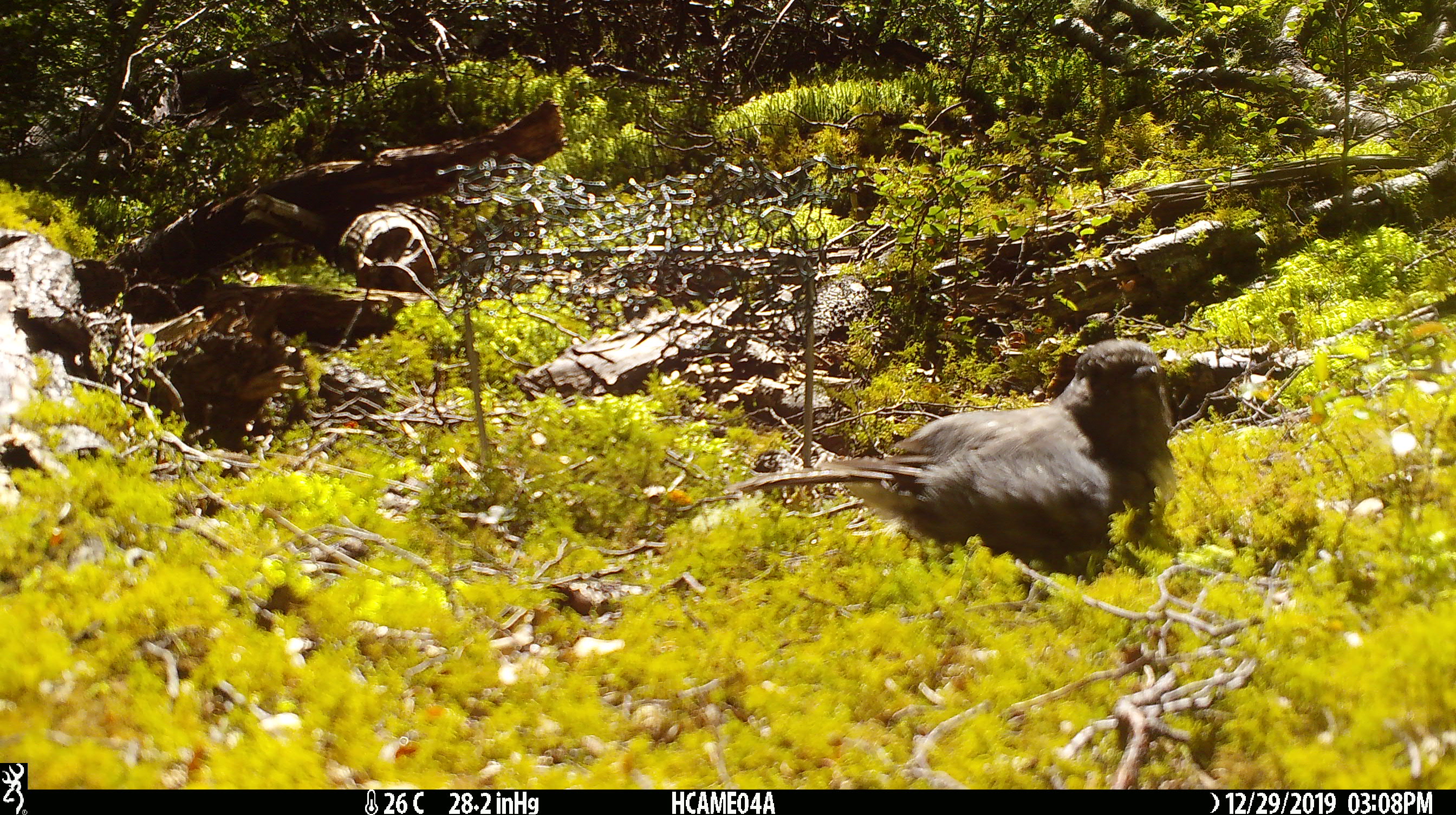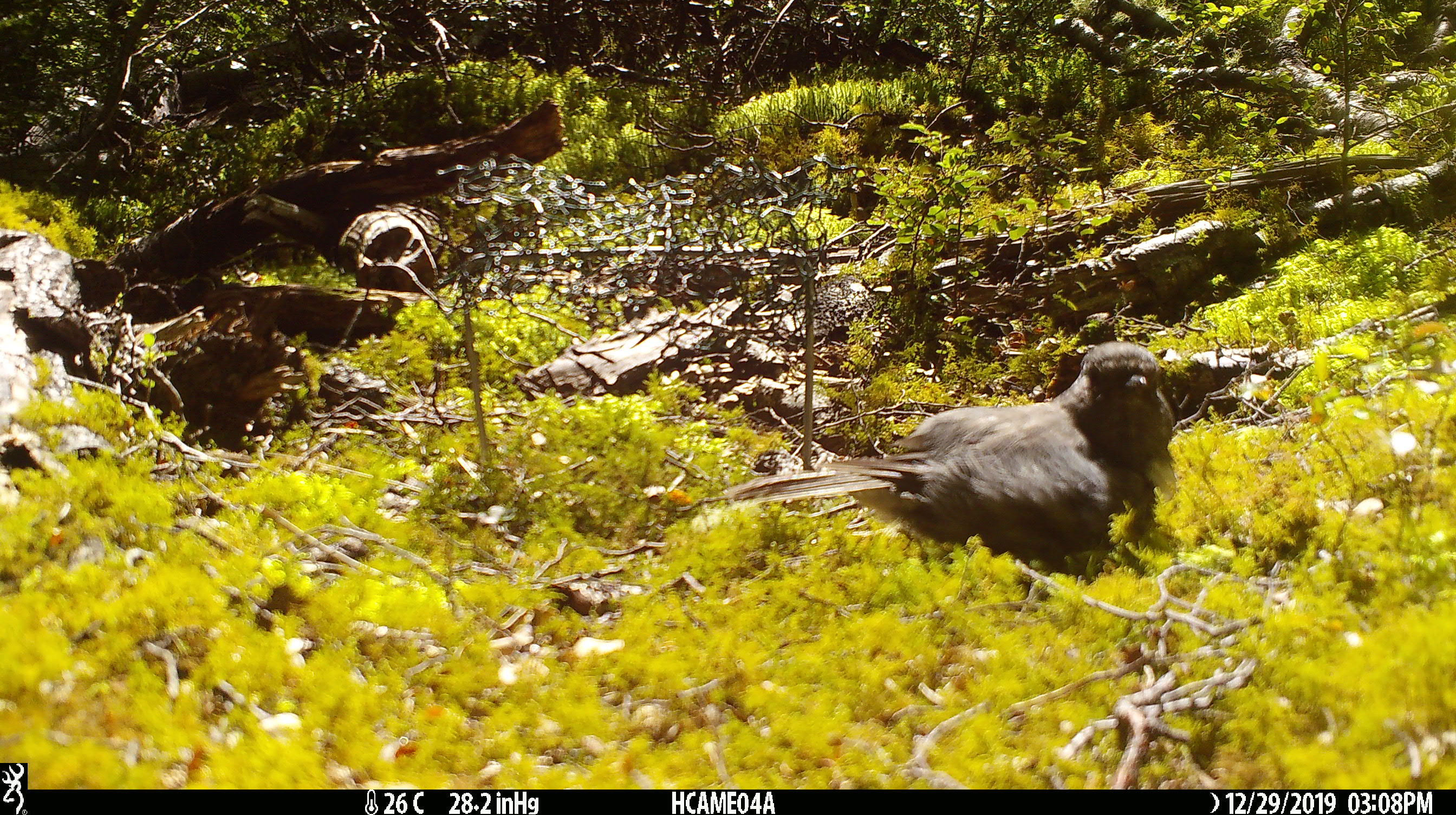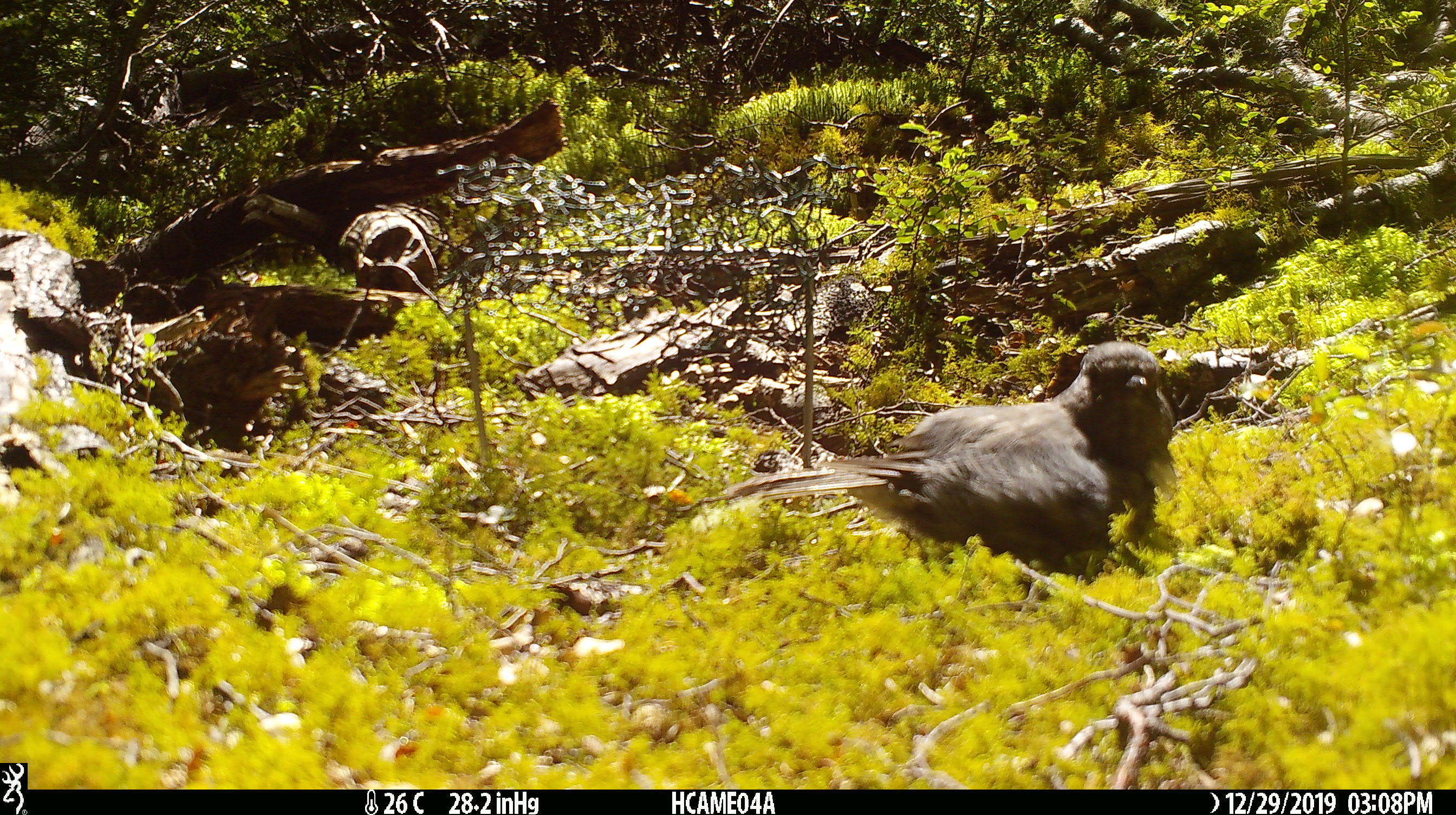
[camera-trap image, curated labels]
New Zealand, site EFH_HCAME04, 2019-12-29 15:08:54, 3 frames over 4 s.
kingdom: Animalia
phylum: Chordata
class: Aves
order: Passeriformes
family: Petroicidae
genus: Petroica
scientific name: Petroica australis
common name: new zealand robin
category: robin